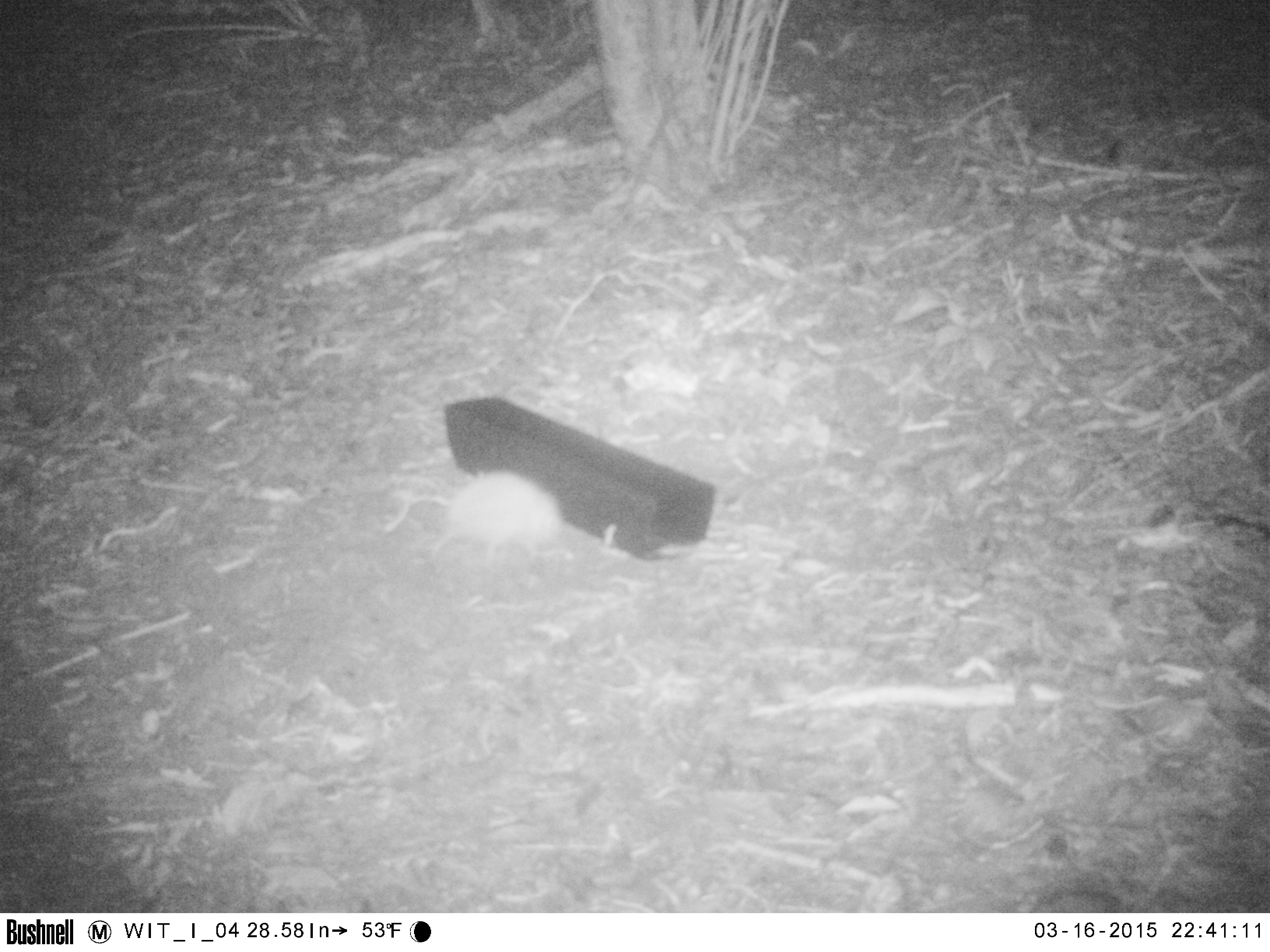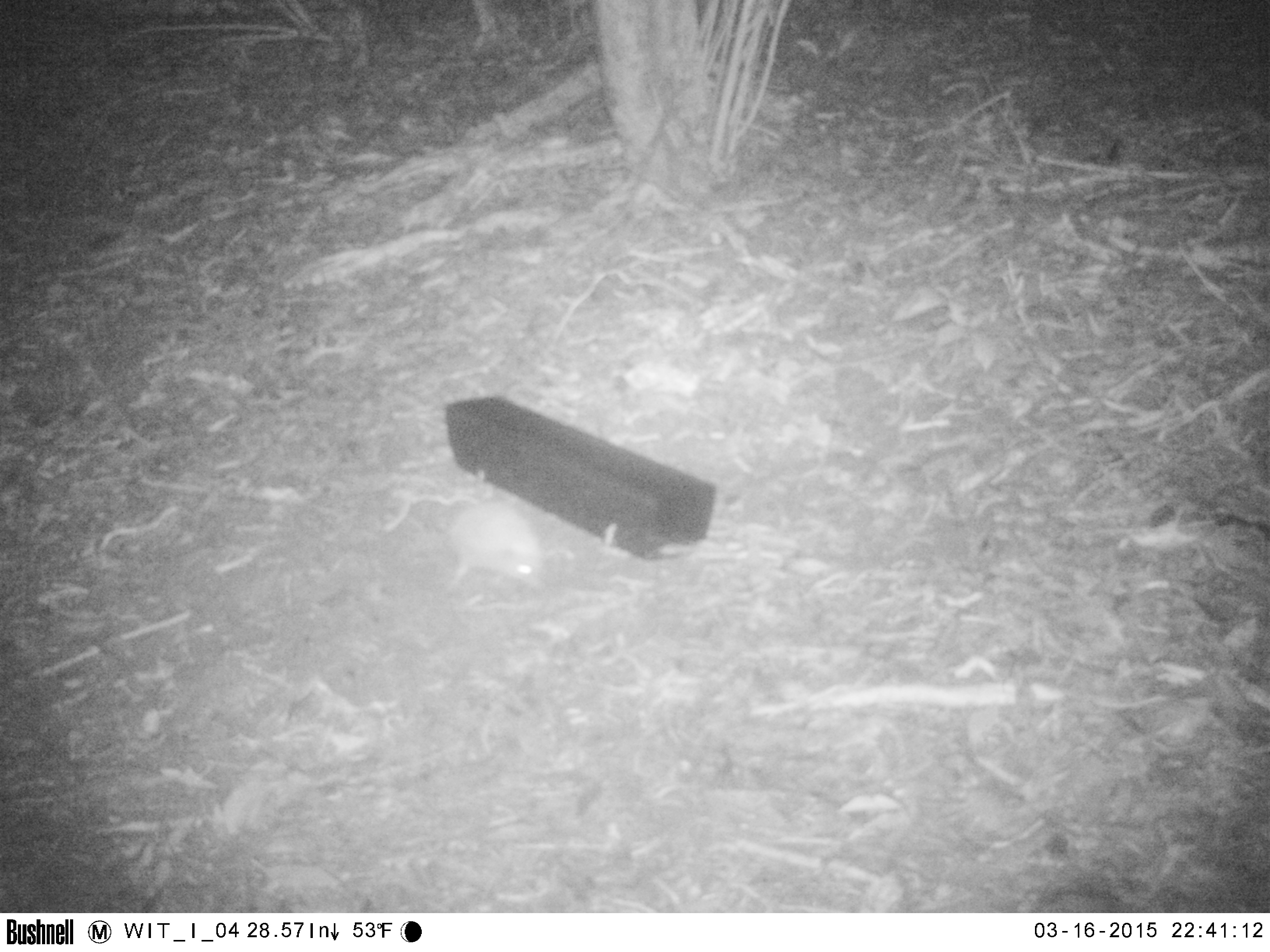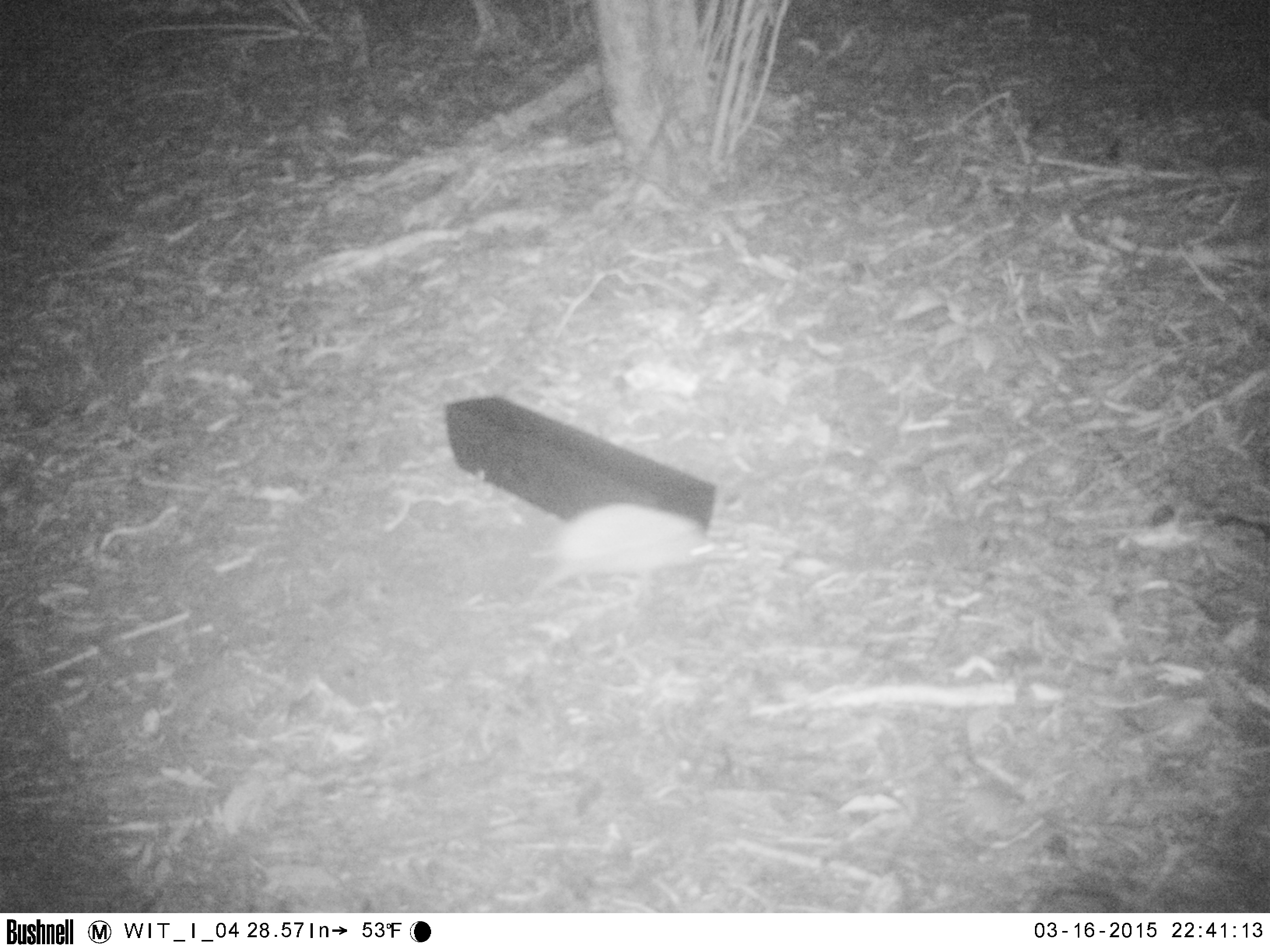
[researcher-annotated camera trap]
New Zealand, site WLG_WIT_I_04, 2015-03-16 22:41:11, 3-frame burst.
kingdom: Animalia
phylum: Chordata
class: Mammalia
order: Eulipotyphla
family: Erinaceidae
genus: Erinaceus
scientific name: Erinaceus europaeus europaeus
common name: european hedgehog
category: hedgehog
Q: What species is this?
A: Hedgehog (european hedgehog) (Erinaceus europaeus europaeus).